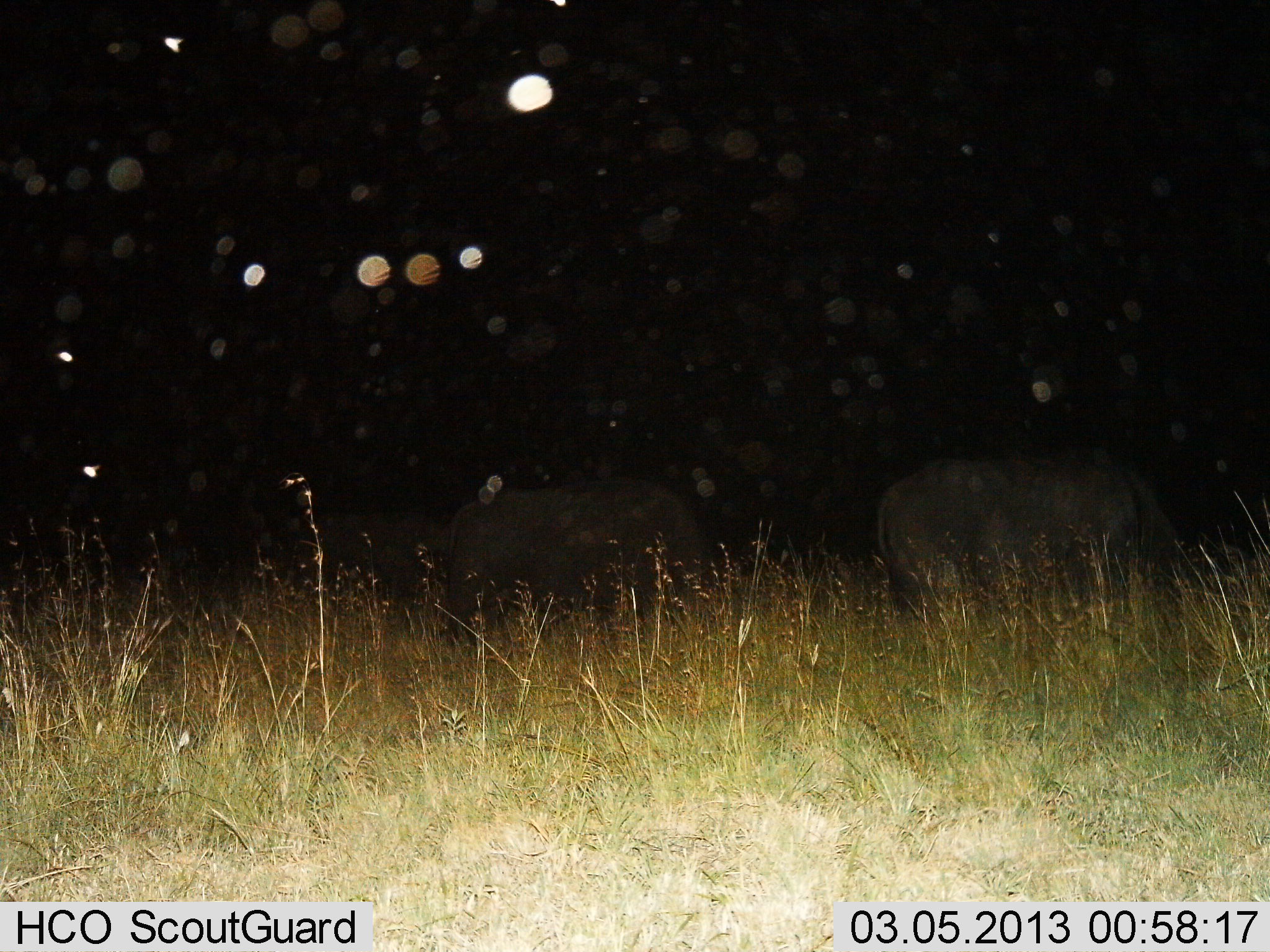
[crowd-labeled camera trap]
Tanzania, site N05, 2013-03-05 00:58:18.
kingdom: Animalia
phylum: Chordata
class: Mammalia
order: Artiodactyla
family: Bovidae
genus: Syncerus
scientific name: Syncerus caffer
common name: cape buffalo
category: buffalo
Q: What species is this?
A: Buffalo (cape buffalo) (Syncerus caffer).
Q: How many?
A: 3.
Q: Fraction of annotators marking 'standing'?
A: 18%.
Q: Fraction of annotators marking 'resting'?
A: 9%.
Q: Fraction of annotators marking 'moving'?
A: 0%.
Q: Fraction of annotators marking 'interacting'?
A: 0%.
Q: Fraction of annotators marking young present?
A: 0%.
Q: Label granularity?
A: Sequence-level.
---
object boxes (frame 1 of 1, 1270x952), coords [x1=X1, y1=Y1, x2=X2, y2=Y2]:
animal: [x1=872, y1=444, x2=1200, y2=624]; [x1=442, y1=482, x2=713, y2=628]